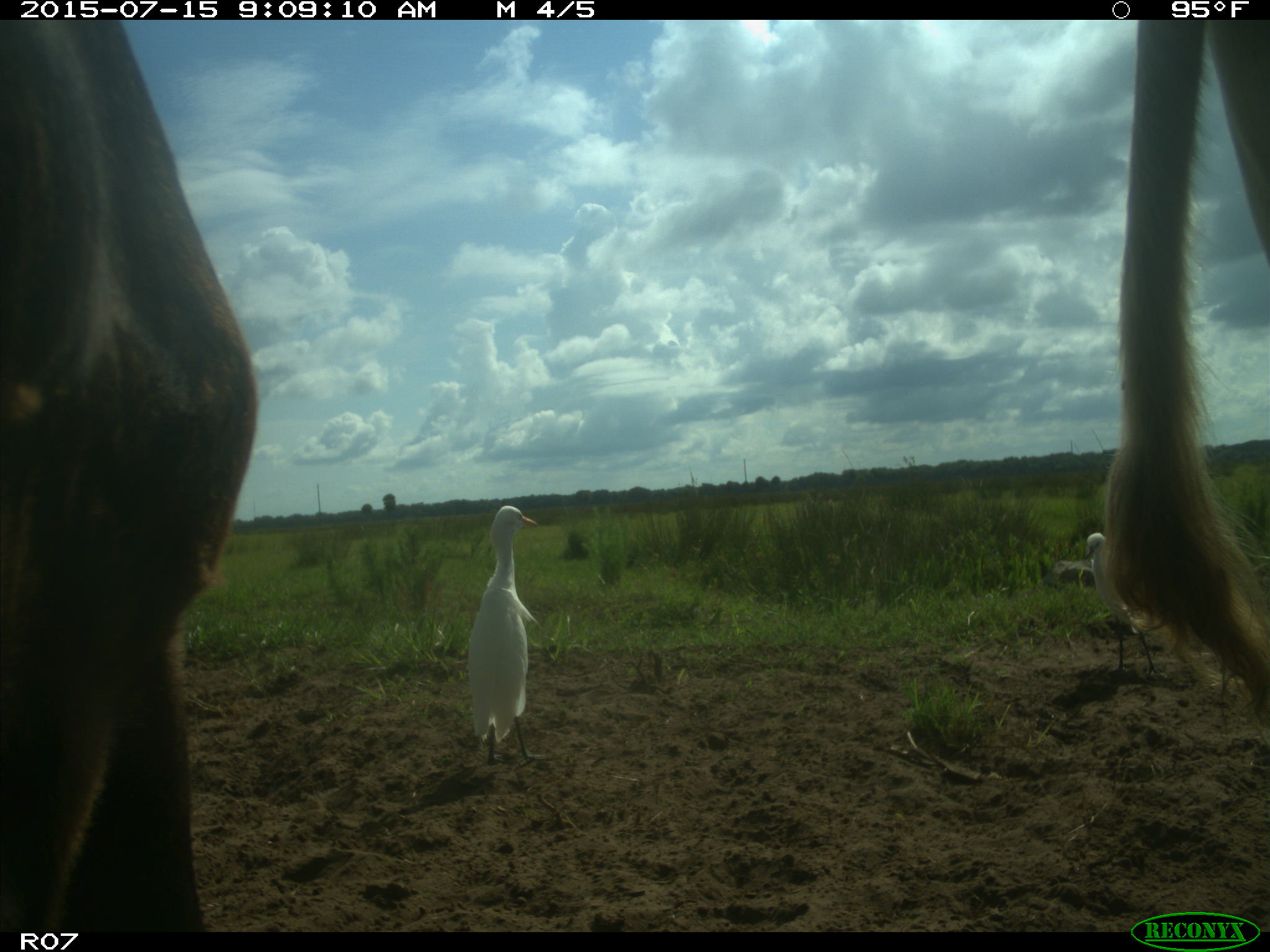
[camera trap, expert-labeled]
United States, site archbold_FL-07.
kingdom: Animalia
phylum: Chordata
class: Mammalia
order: Artiodactyla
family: Bovidae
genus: Bos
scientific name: Bos taurus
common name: domestic cow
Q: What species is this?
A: Bos taurus (domestic cow).